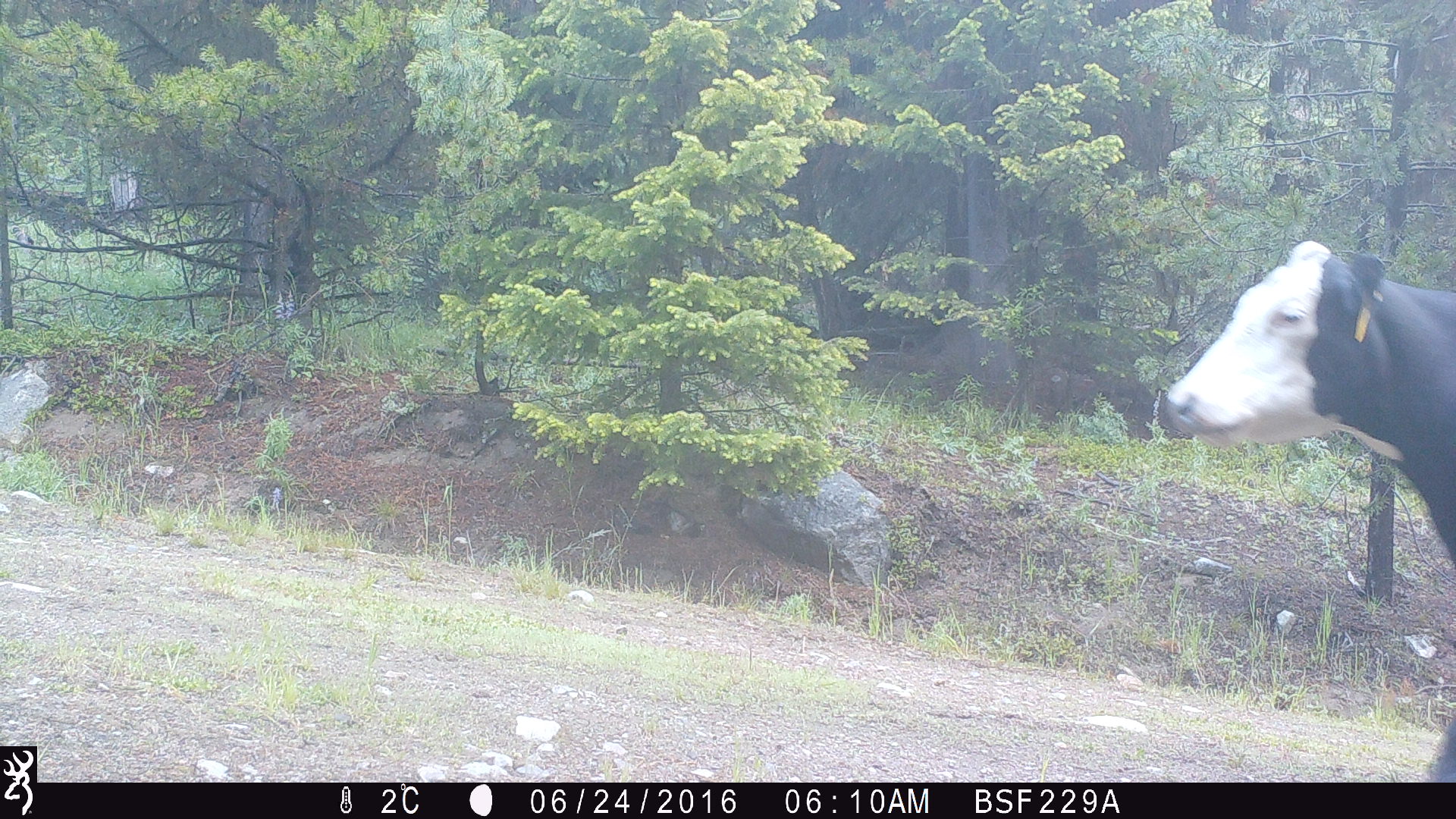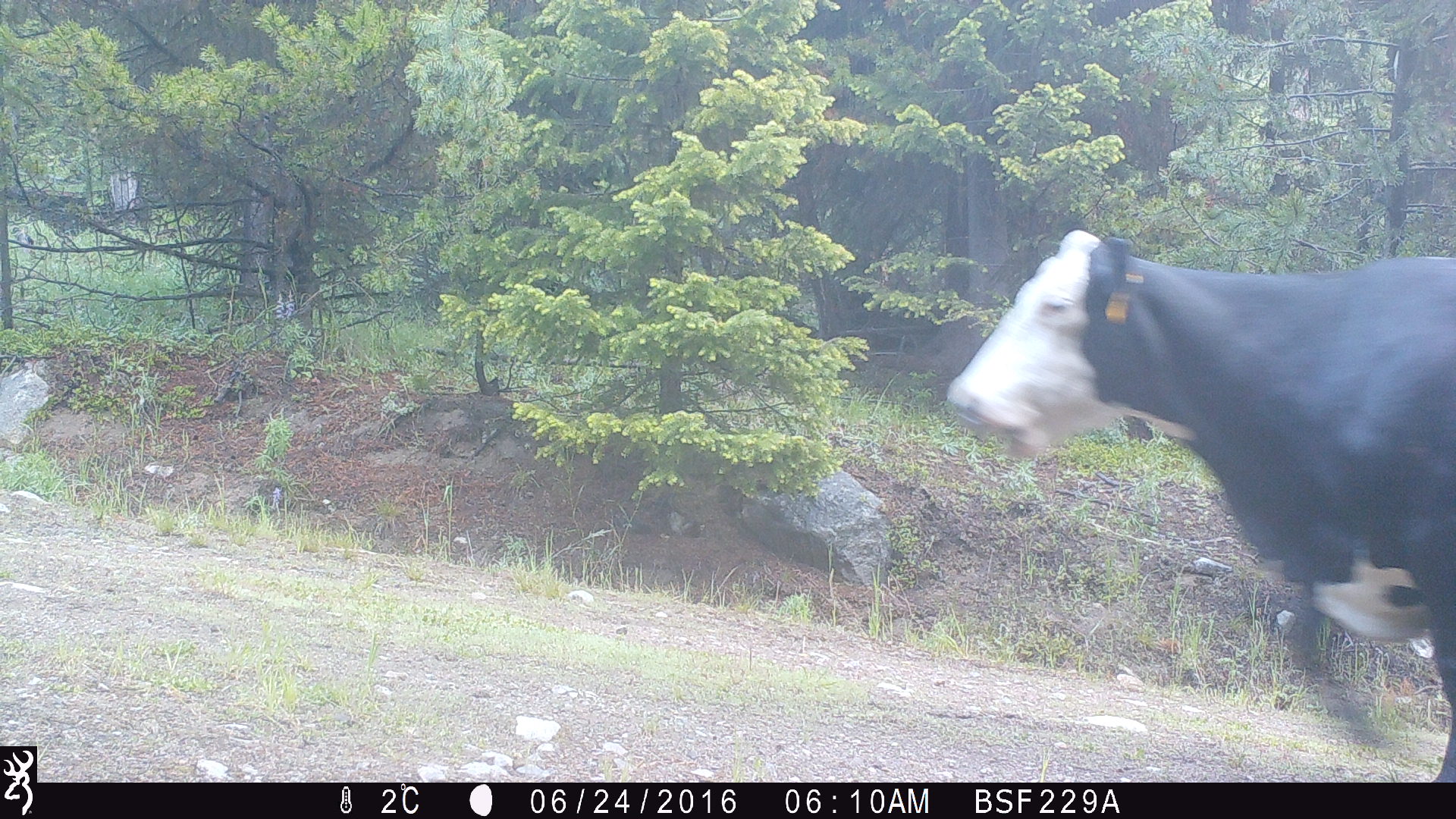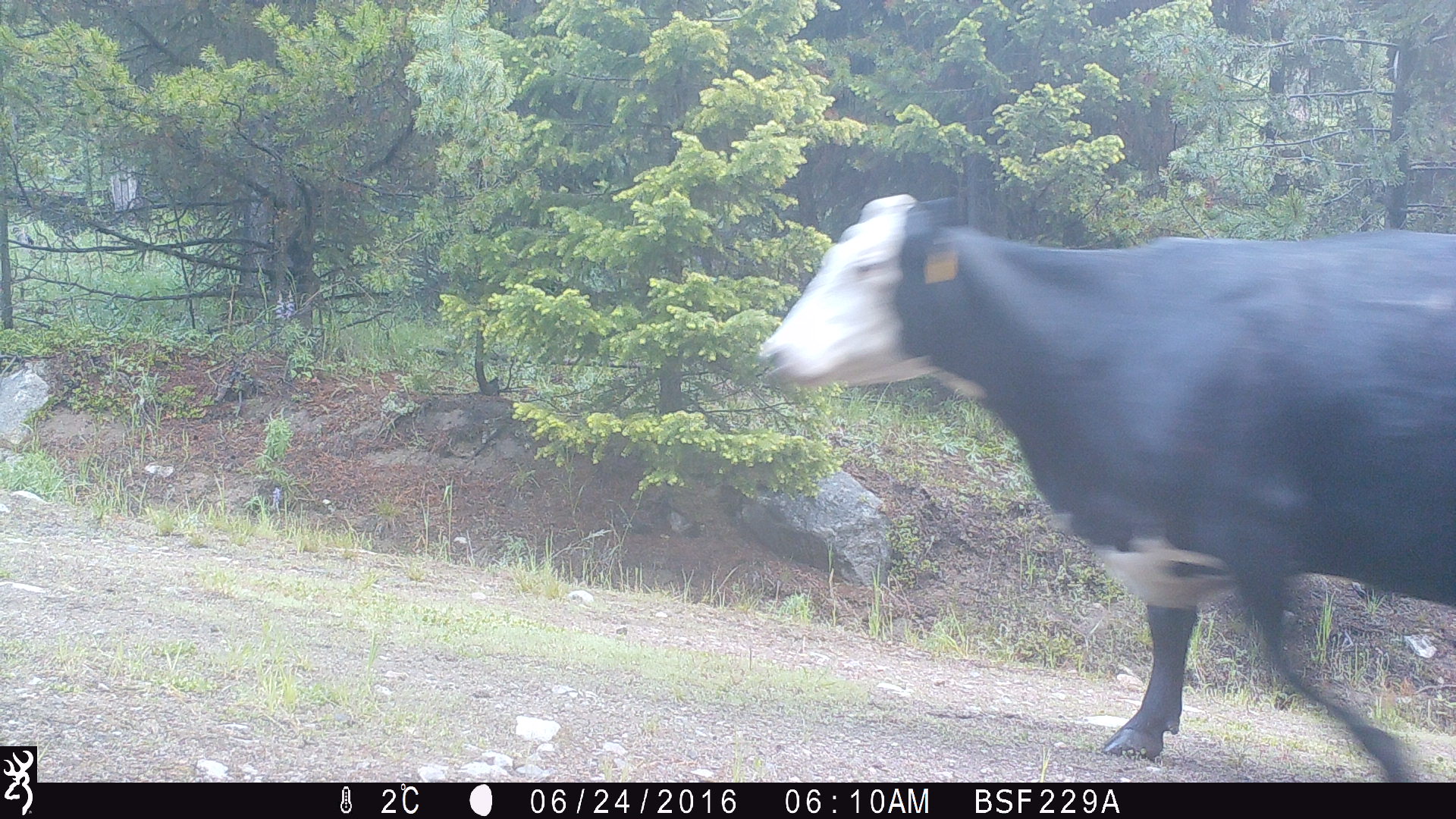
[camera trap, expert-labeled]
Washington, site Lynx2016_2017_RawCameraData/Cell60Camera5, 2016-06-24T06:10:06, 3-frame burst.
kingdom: Animalia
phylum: Chordata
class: Mammalia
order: Artiodactyla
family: Bovidae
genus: Bos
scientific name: Bos taurus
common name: domestic cattle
Domestic cattle (Bos taurus). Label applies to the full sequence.